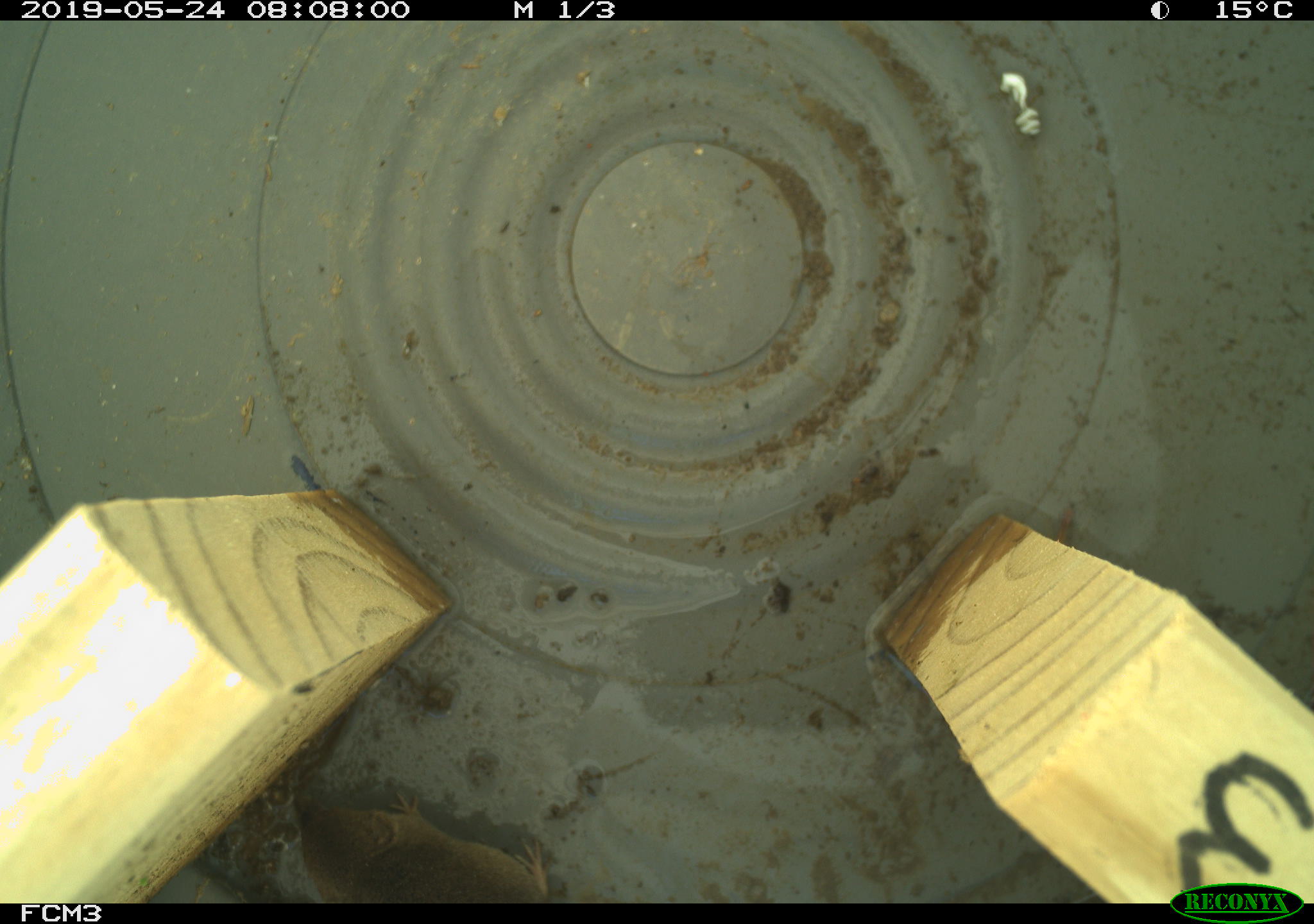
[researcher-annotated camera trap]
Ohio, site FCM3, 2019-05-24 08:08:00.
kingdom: Animalia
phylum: Chordata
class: Mammalia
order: Eulipotyphla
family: Soricidae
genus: Sorex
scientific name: Sorex cinereus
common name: masked shrew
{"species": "masked shrew (Sorex cinereus)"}